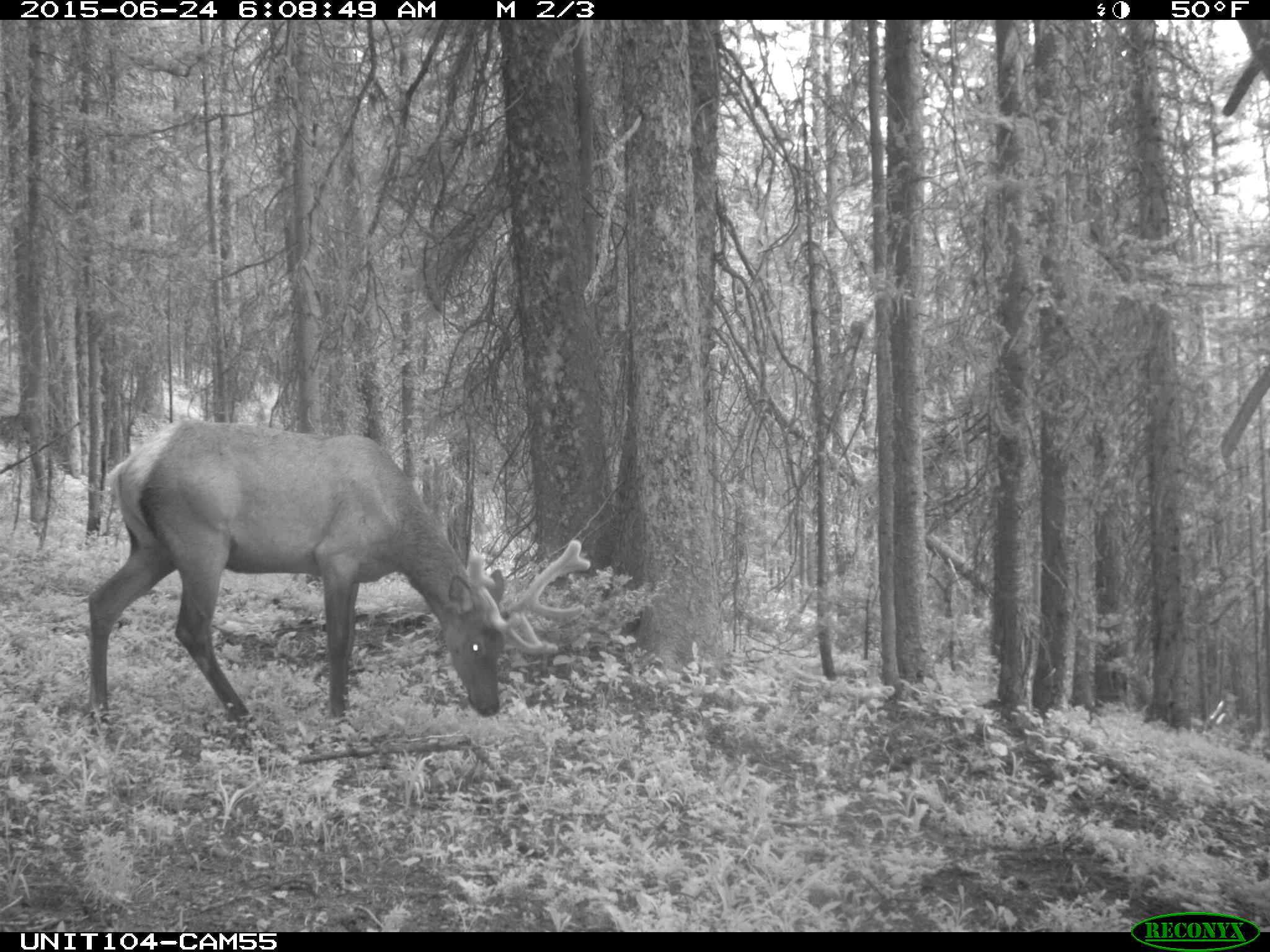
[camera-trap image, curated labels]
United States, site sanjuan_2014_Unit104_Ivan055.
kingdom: Animalia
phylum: Chordata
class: Mammalia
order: Artiodactyla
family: Cervidae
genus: Cervus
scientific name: Cervus elaphus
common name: red deer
Cervus elaphus (red deer).